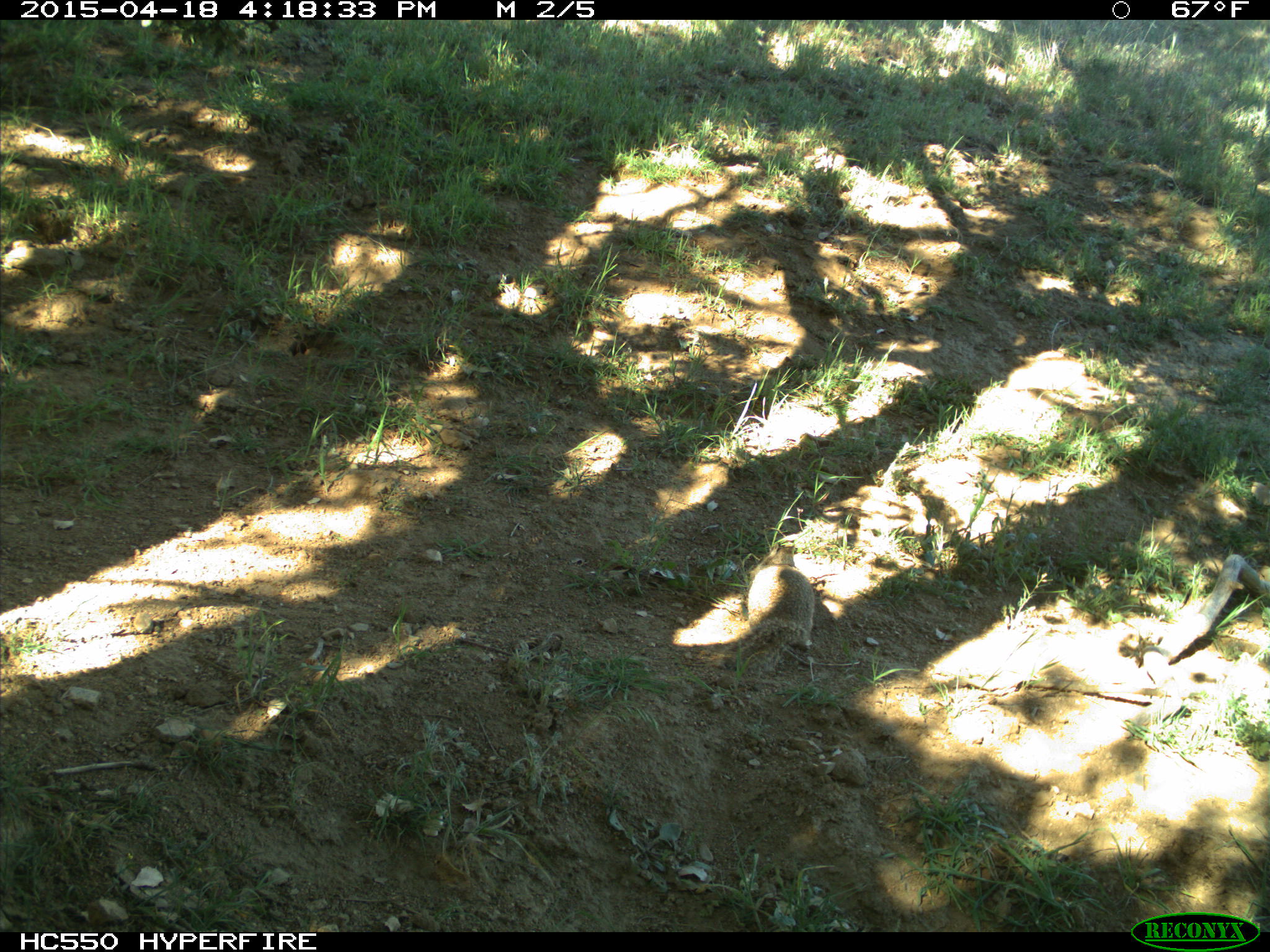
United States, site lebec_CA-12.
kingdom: Animalia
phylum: Chordata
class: Mammalia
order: Rodentia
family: Sciuridae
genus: Otospermophilus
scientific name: Otospermophilus beecheyi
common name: california ground squirrel